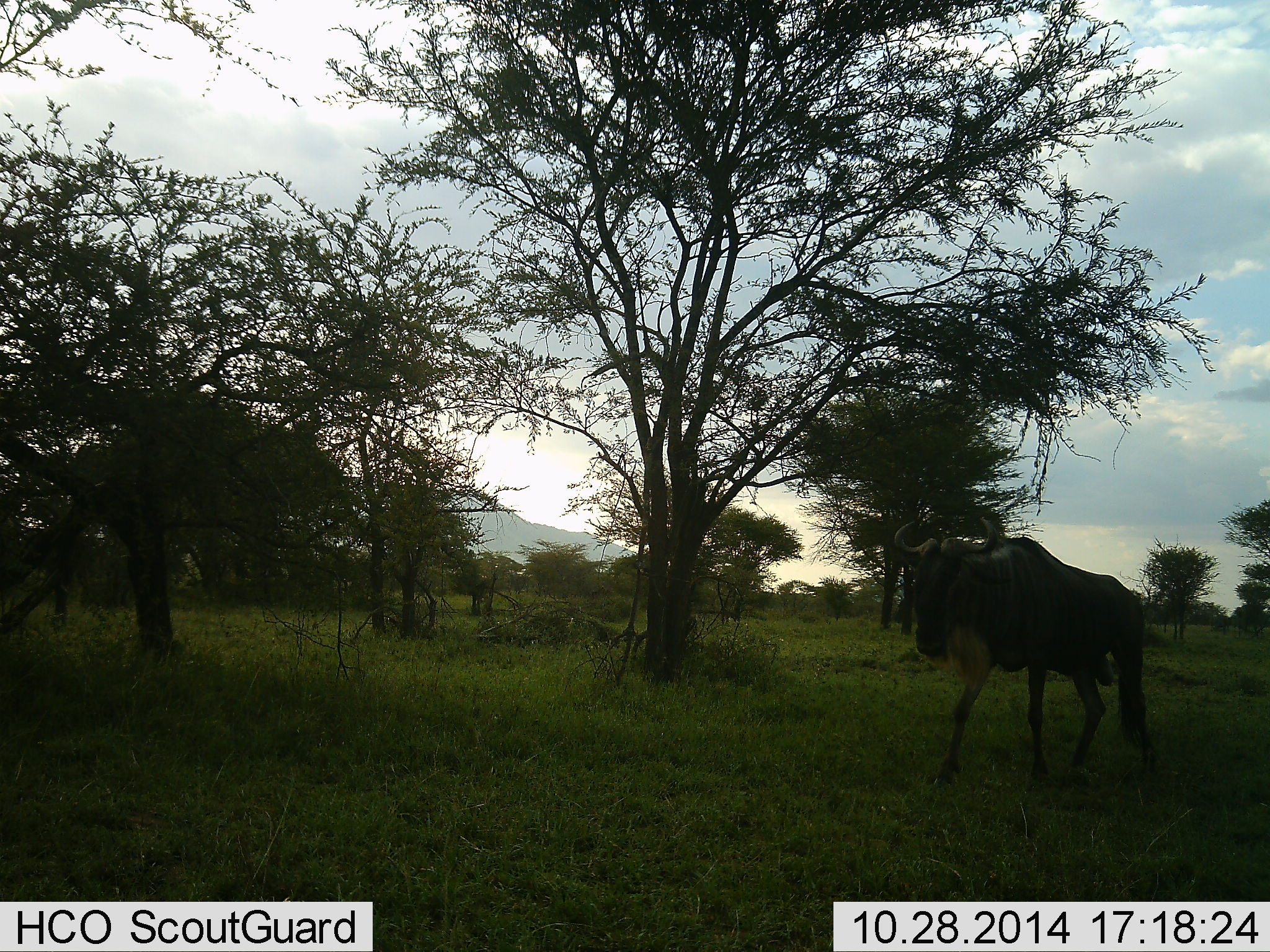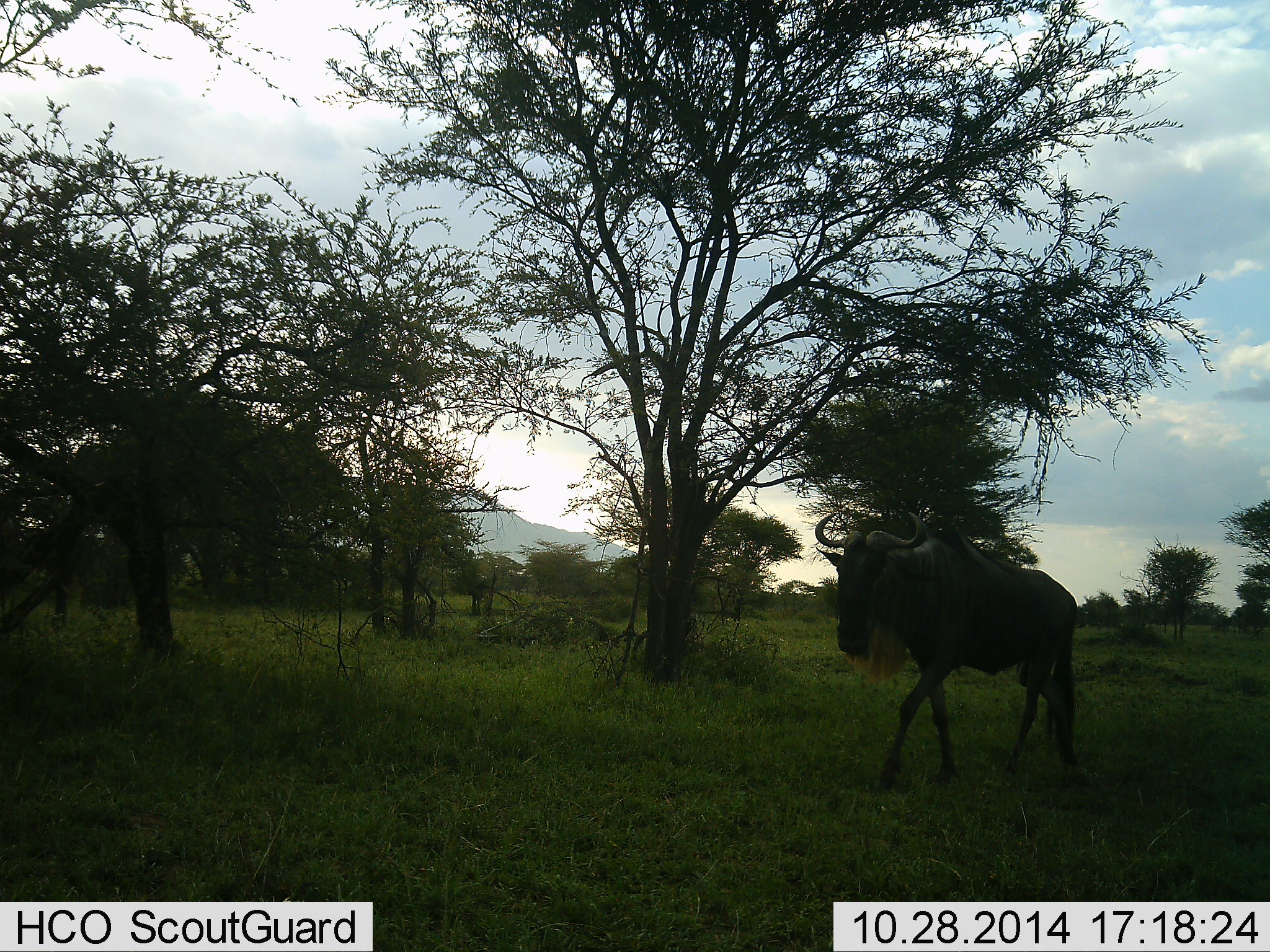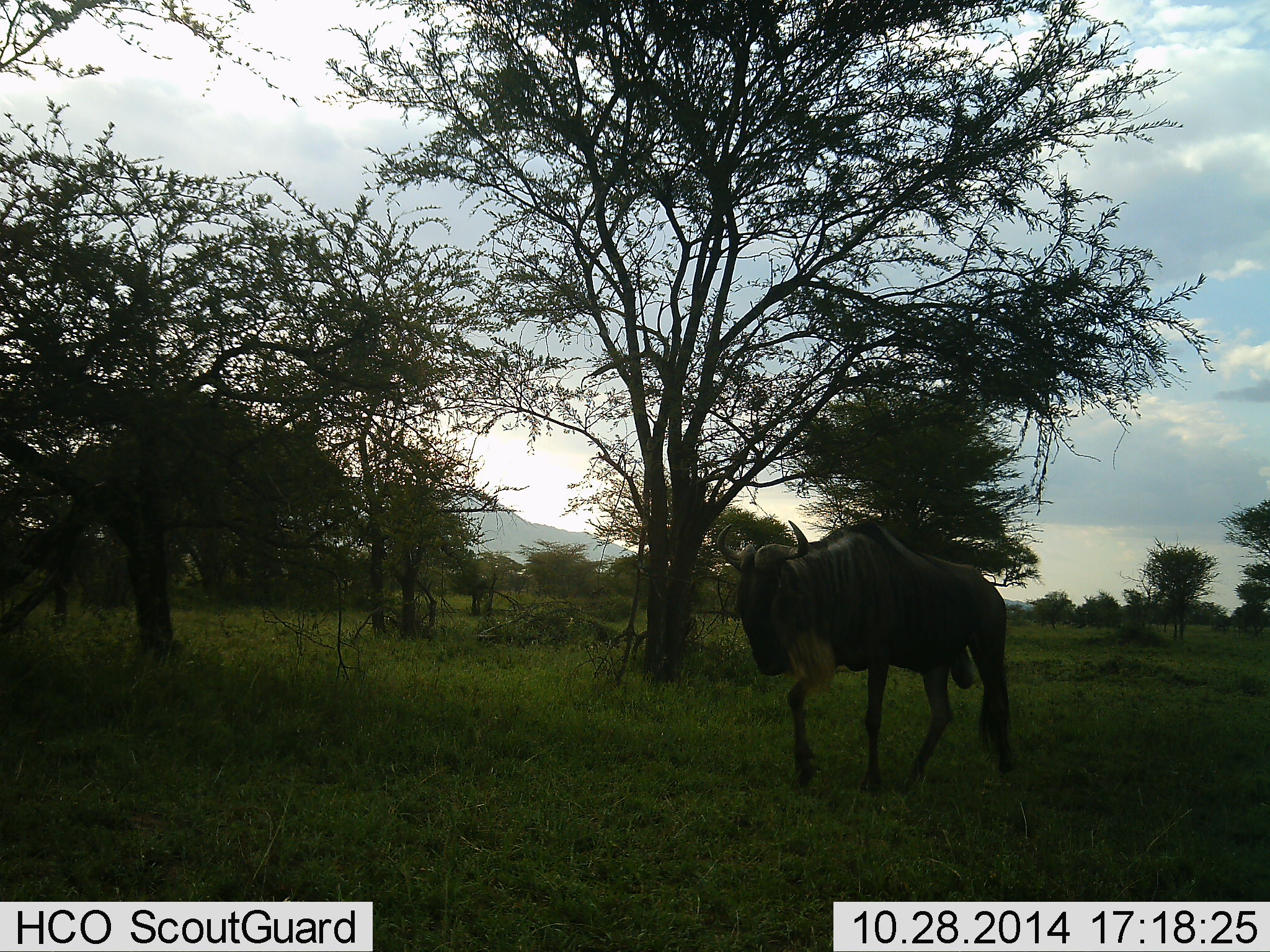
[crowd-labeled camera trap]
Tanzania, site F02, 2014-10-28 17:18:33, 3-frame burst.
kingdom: Animalia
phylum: Chordata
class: Mammalia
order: Artiodactyla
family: Bovidae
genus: Connochaetes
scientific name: Connochaetes taurinus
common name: blue wildebeest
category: wildebeest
Wildebeest (blue wildebeest) (Connochaetes taurinus), count 1. Behavior (volunteer vote fractions): standing 0%, resting 0%, moving 100%, interacting 0%. Young present (vote fraction): 0%. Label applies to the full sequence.